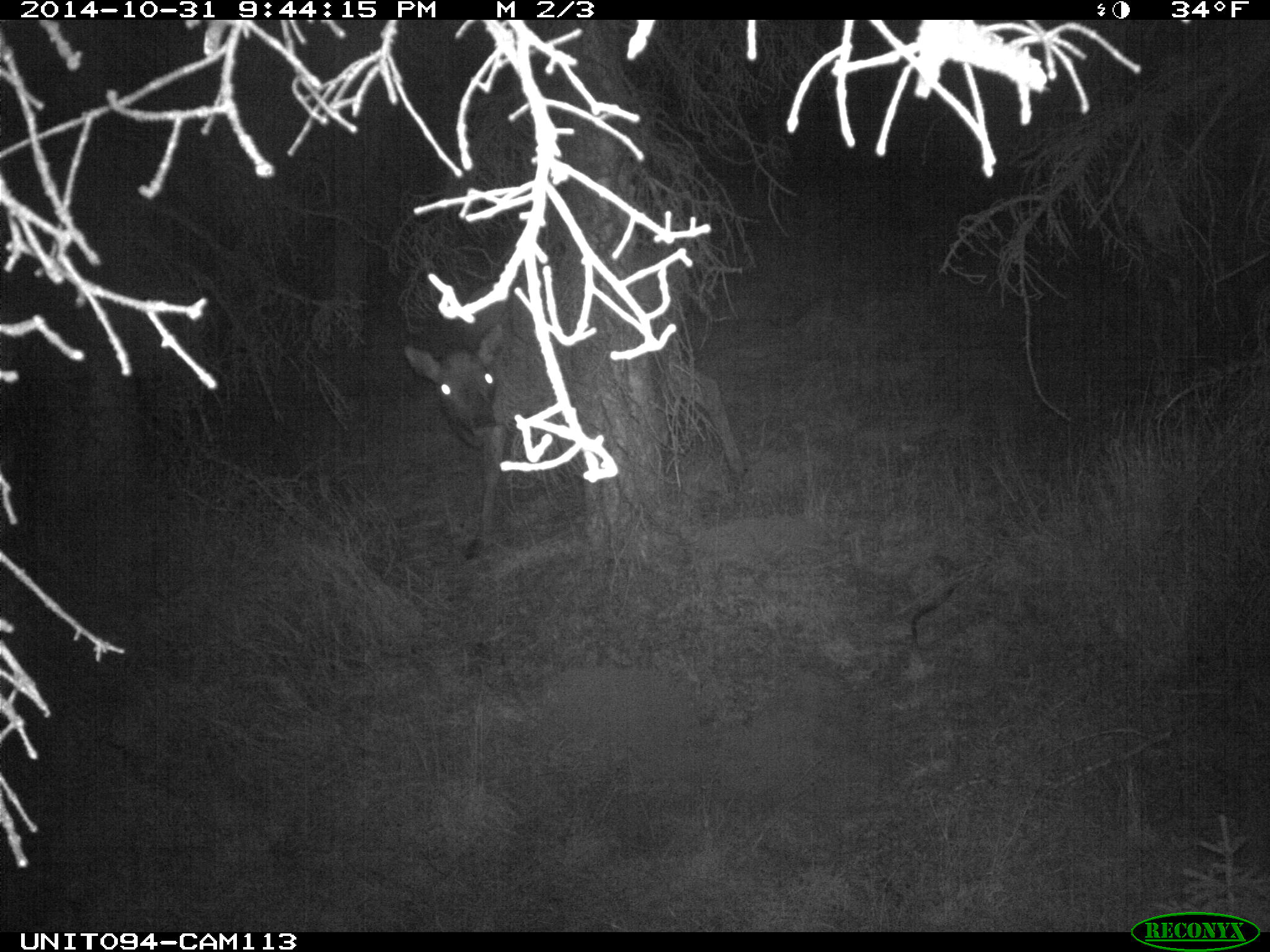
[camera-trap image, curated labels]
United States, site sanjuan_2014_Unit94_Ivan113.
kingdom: Animalia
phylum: Chordata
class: Mammalia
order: Artiodactyla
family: Cervidae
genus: Cervus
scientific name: Cervus elaphus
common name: red deer